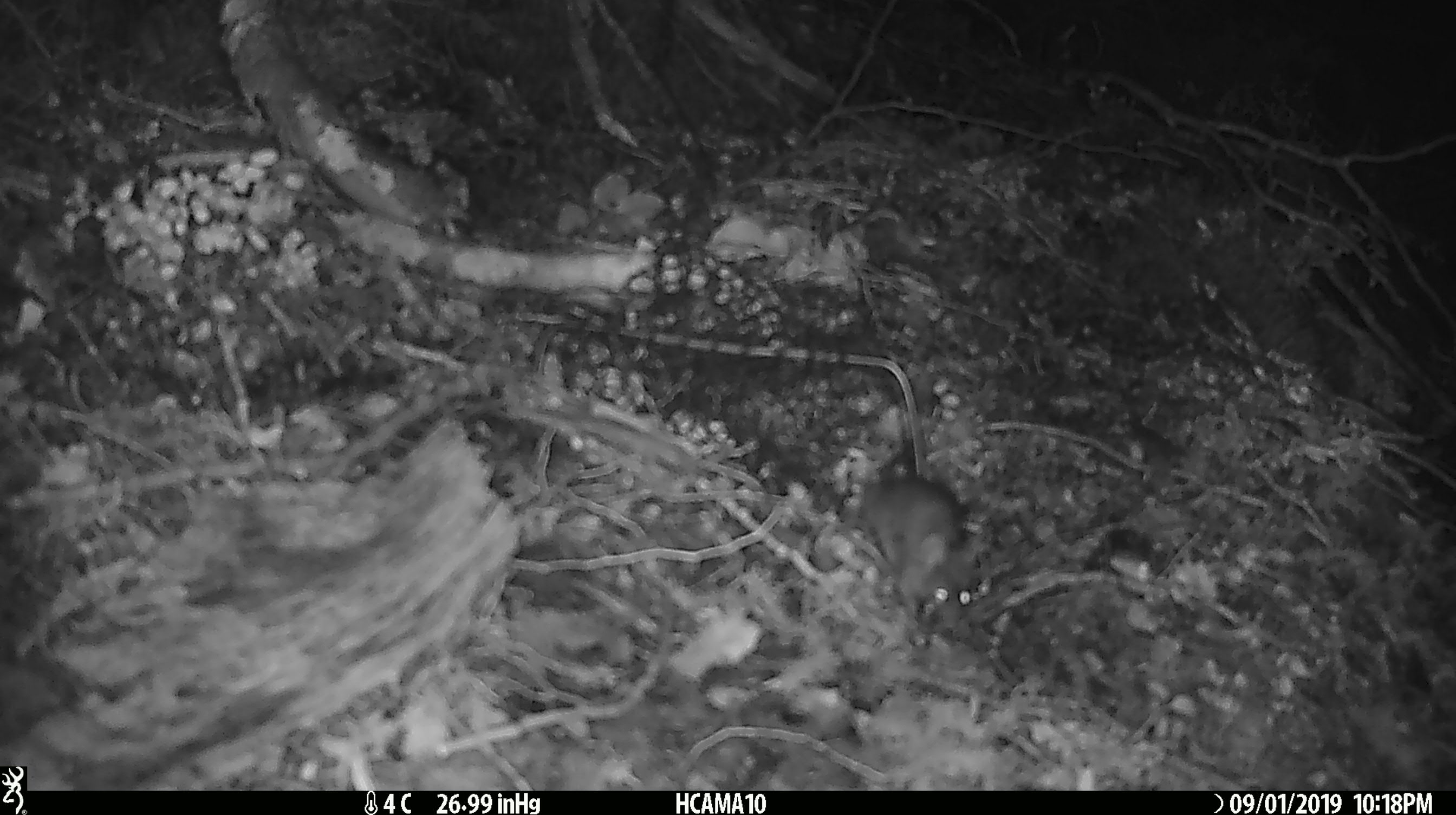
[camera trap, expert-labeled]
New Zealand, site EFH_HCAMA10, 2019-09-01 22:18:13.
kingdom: Animalia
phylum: Chordata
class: Mammalia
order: Rodentia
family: Muridae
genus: Mus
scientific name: Mus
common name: mouse